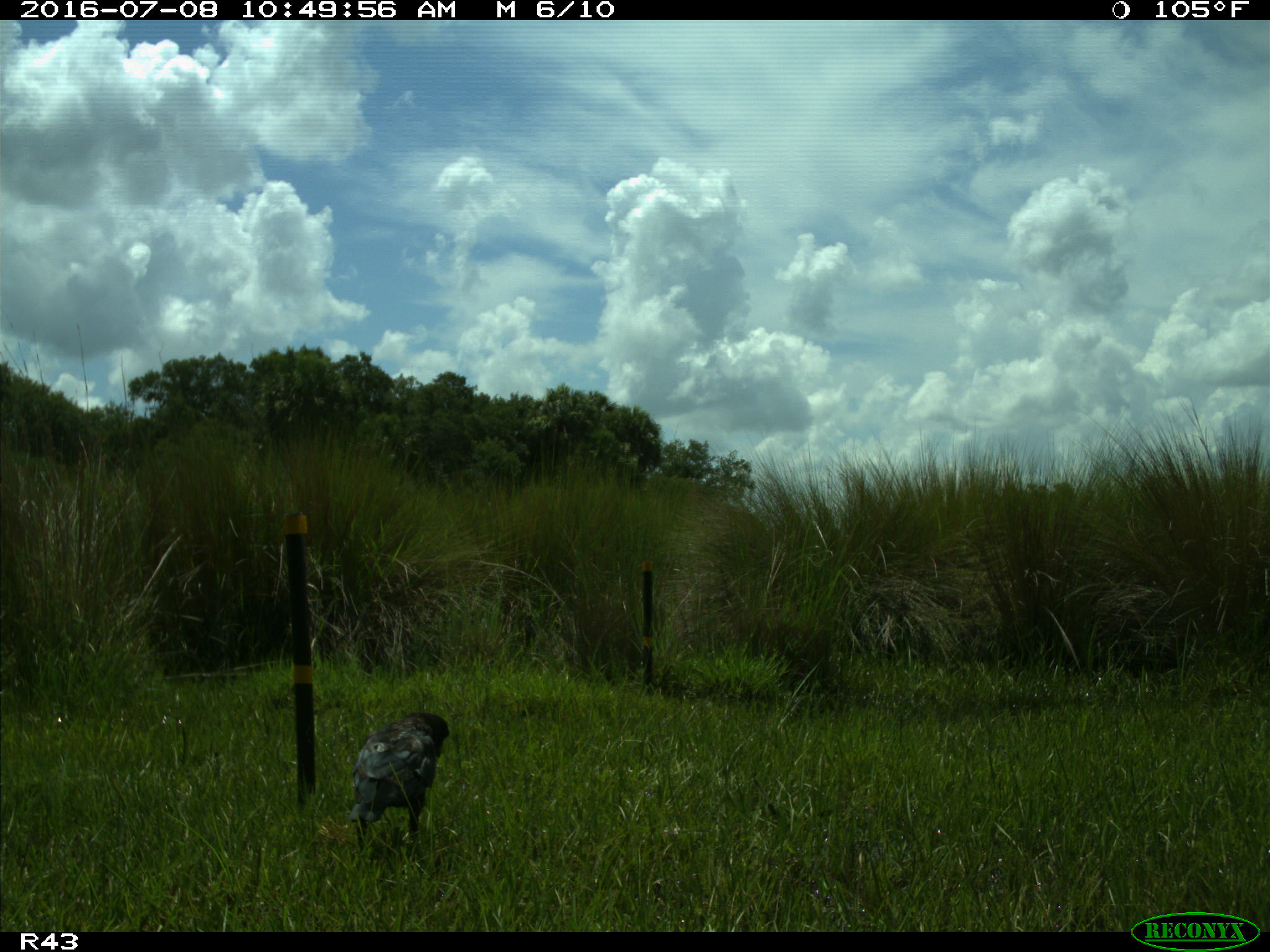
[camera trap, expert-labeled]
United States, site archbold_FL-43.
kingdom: Animalia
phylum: Chordata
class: Aves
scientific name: Aves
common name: birds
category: unidentified bird